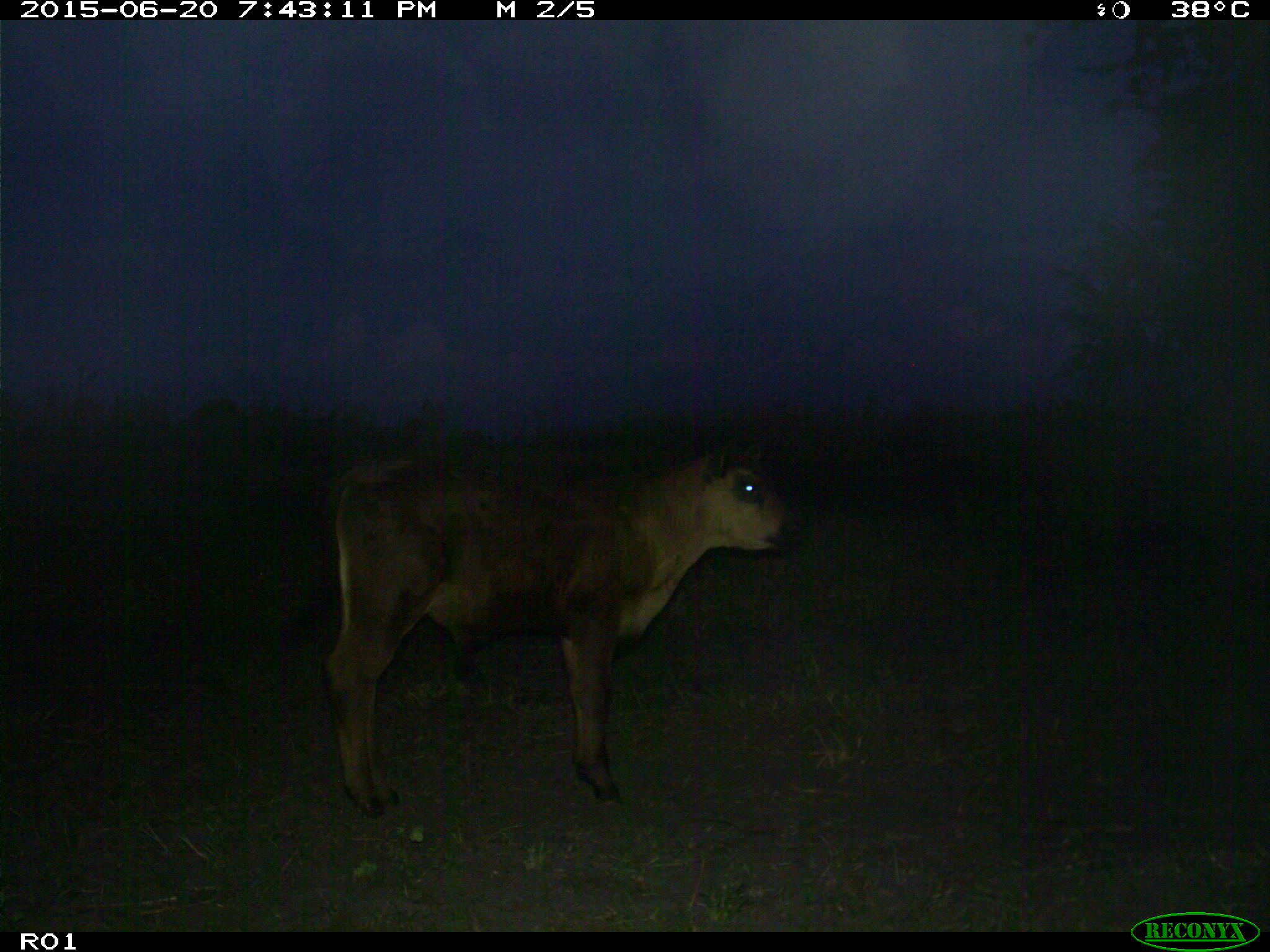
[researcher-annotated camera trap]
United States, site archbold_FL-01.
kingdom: Animalia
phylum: Chordata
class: Mammalia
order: Artiodactyla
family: Bovidae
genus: Bos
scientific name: Bos taurus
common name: domestic cow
Bos taurus (domestic cow).